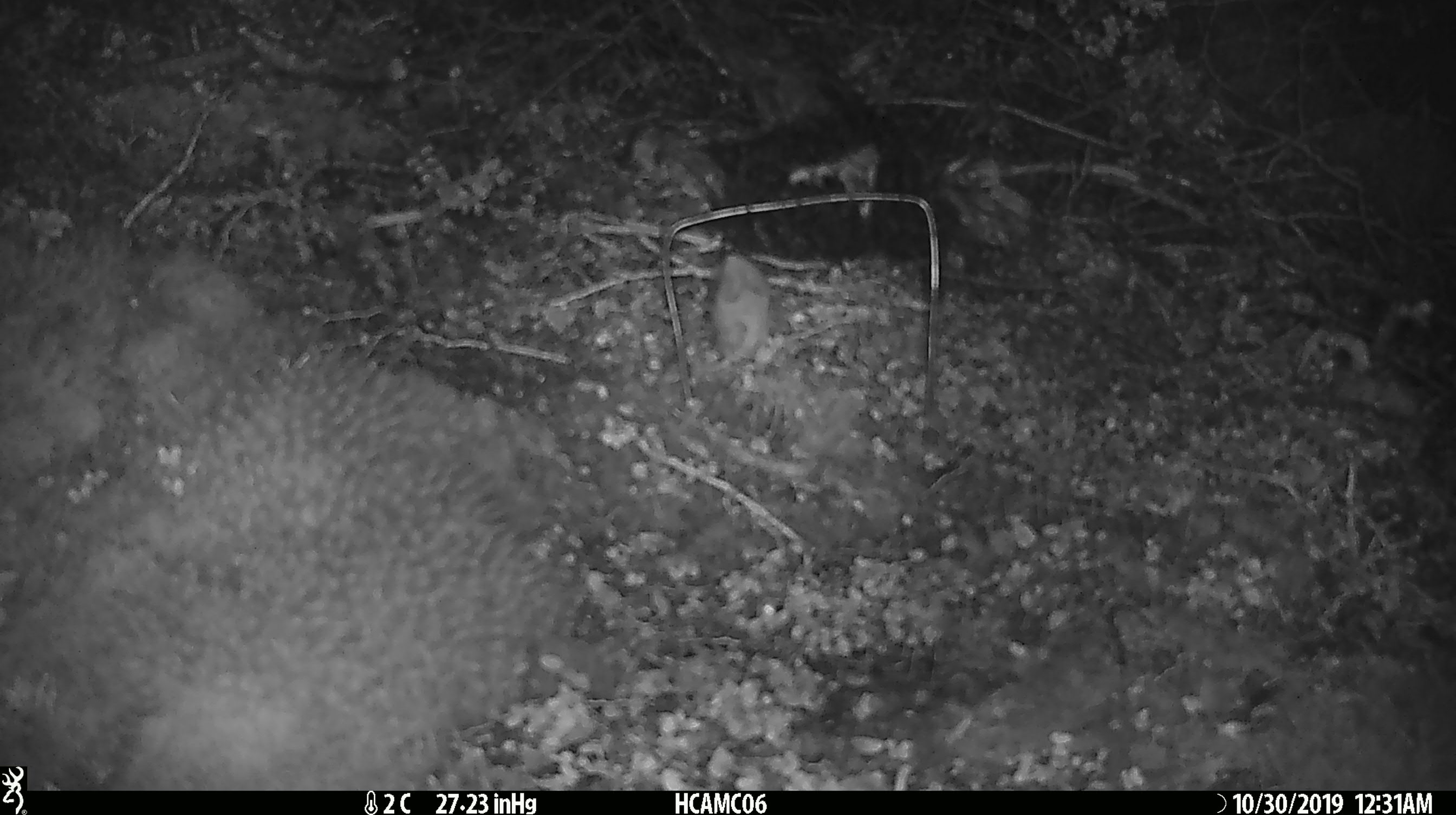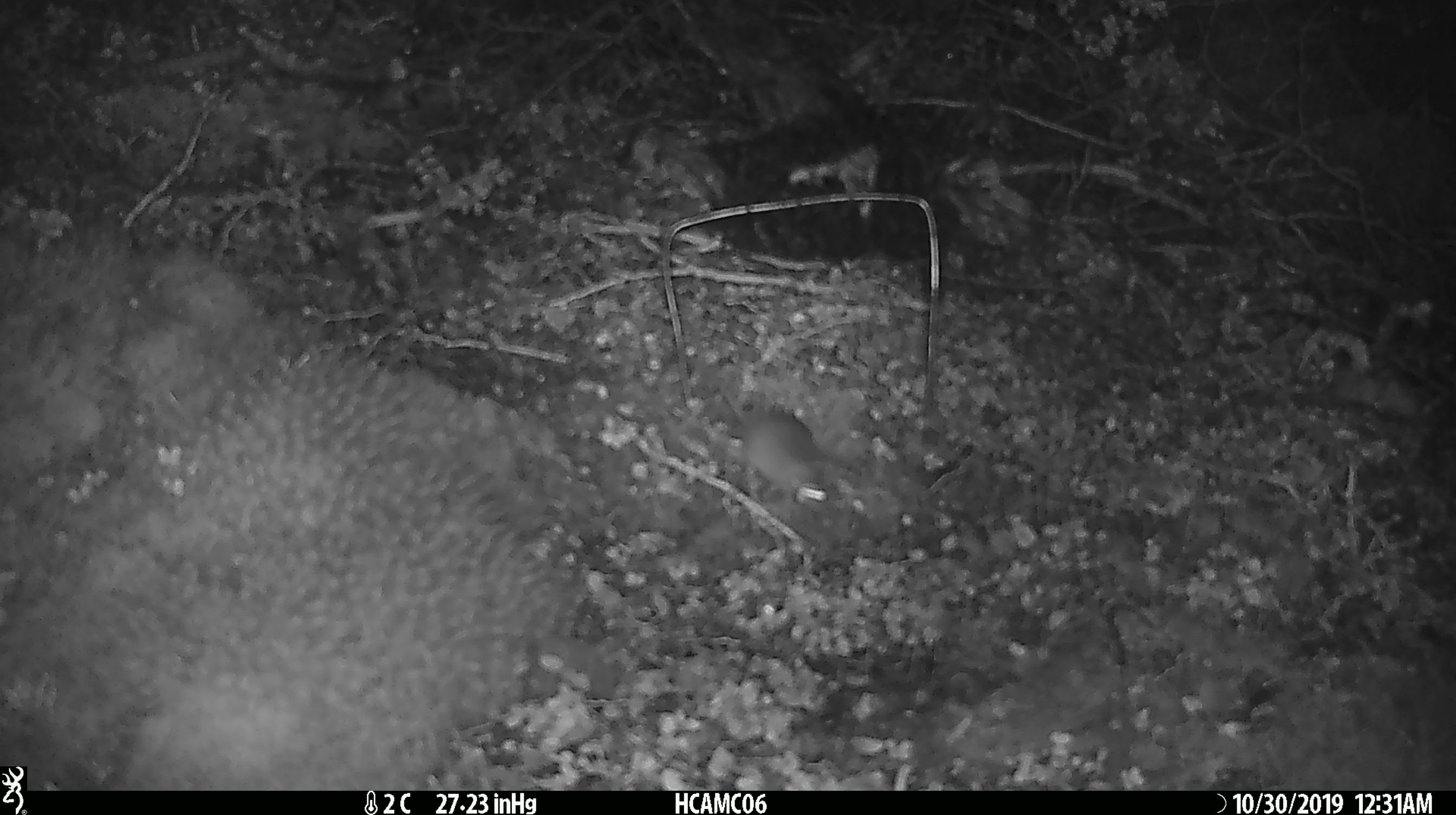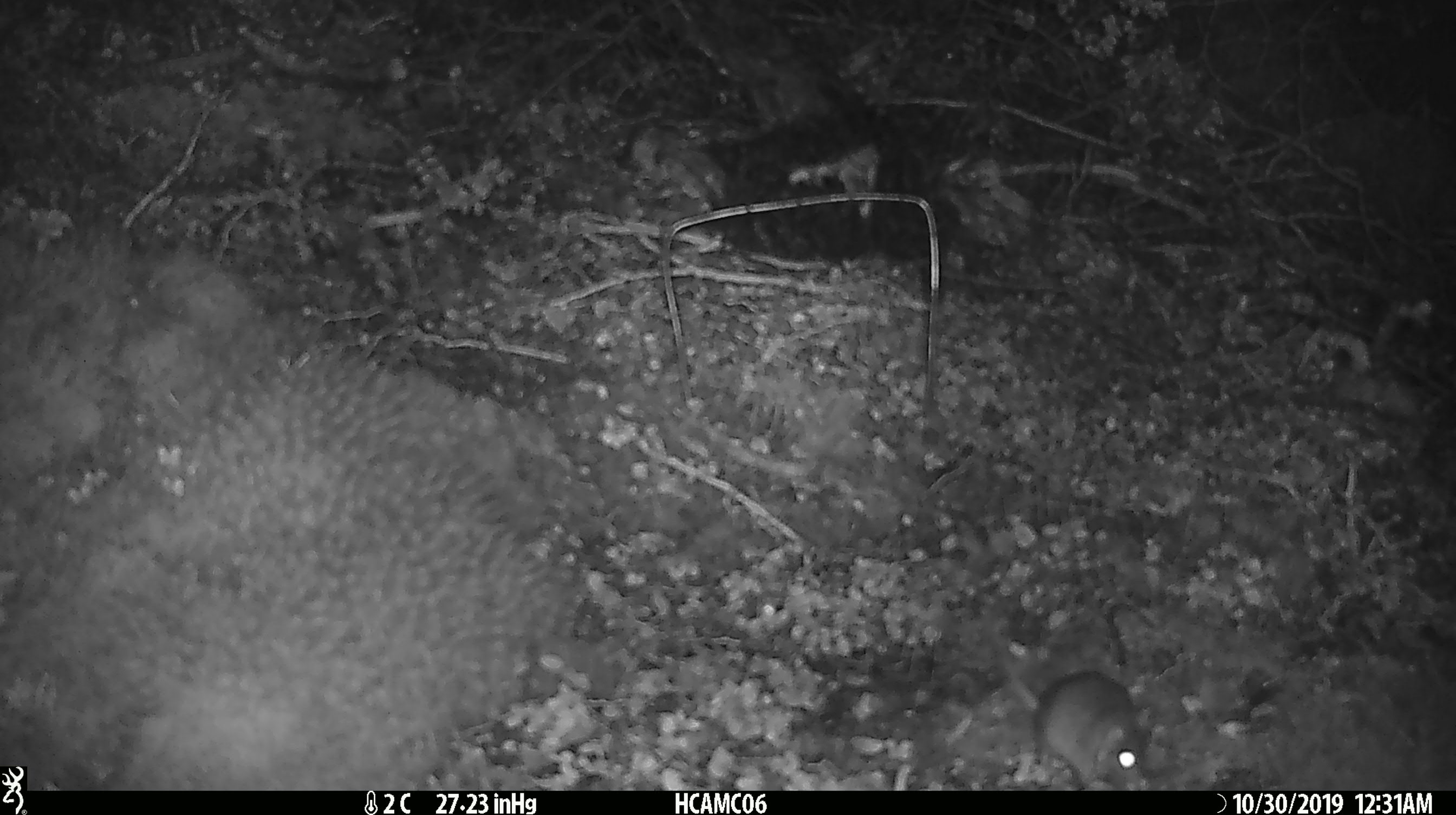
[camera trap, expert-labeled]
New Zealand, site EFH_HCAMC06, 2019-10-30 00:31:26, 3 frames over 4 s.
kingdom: Animalia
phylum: Chordata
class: Mammalia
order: Rodentia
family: Muridae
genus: Mus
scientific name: Mus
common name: mouse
Mouse (Mus).